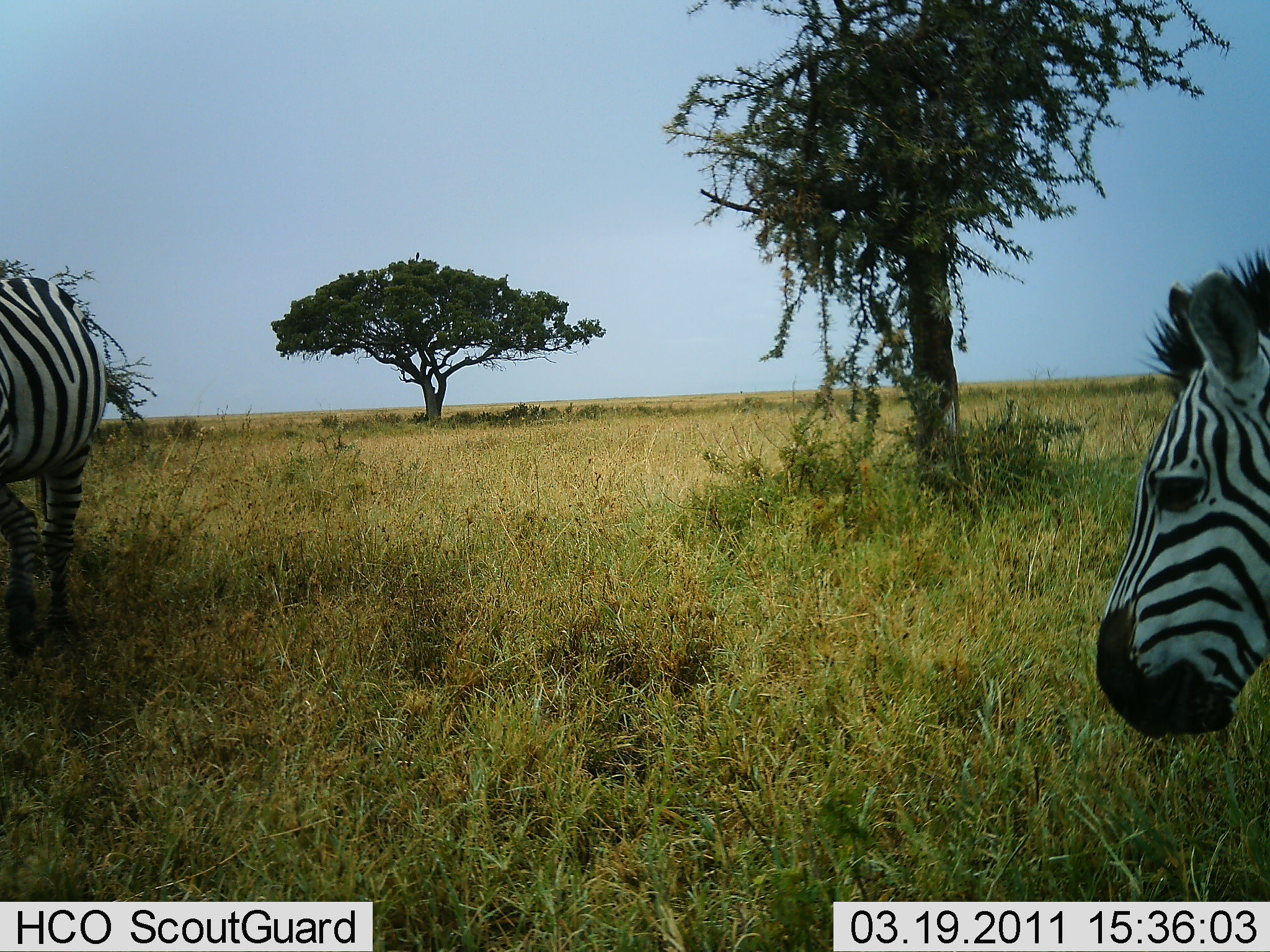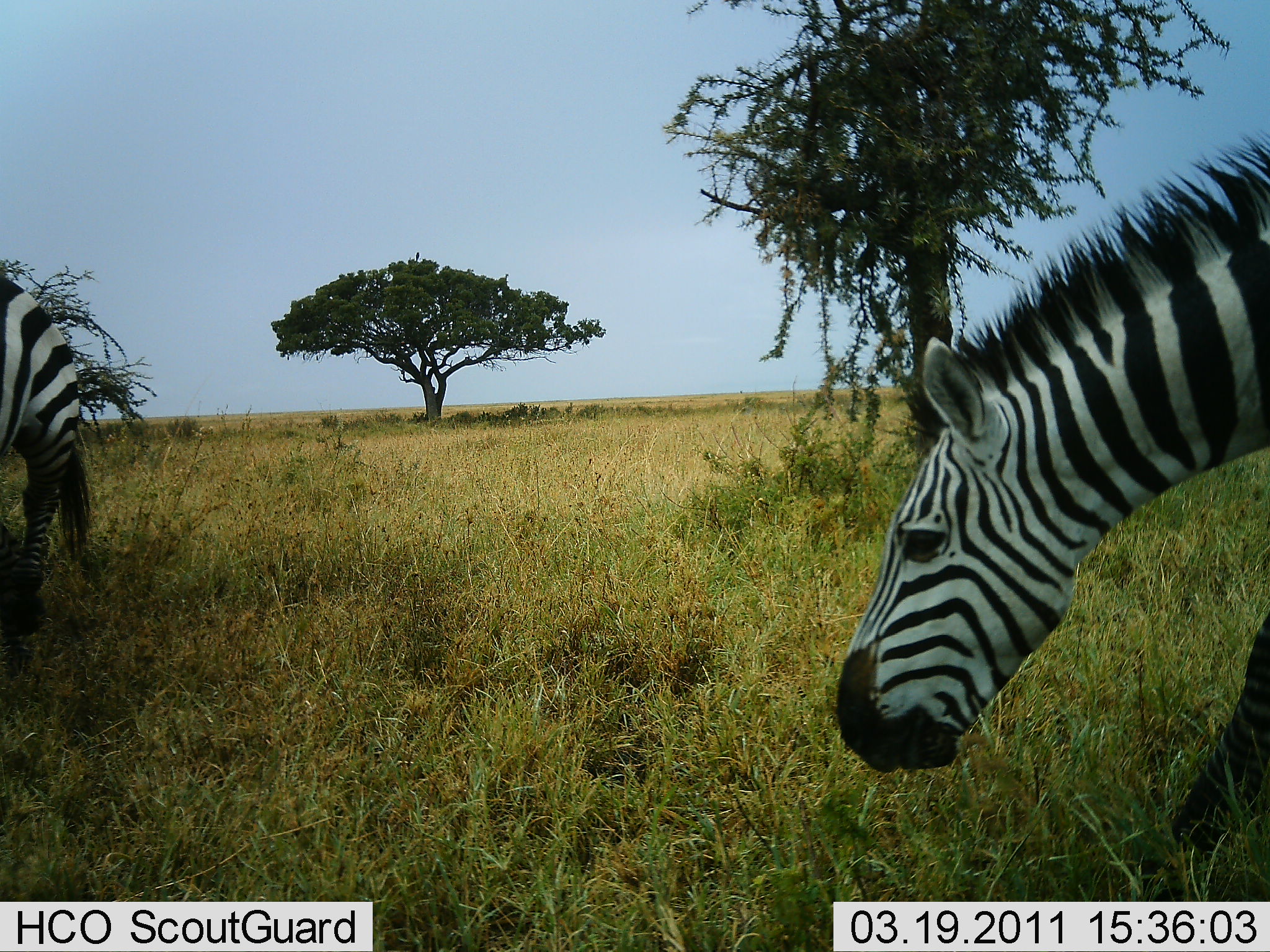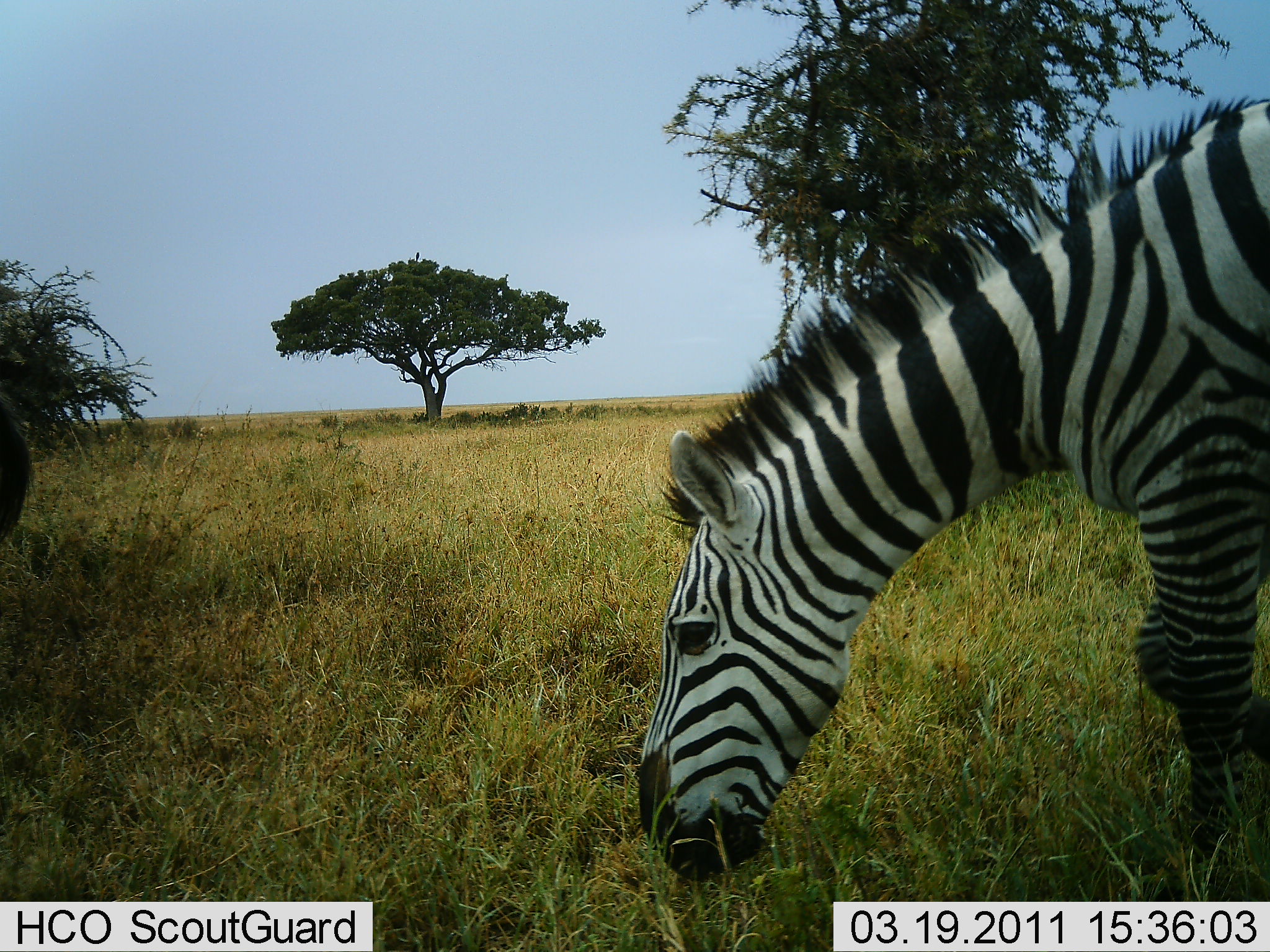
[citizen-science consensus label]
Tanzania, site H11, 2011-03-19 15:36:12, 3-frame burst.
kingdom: Animalia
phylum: Chordata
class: Mammalia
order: Perissodactyla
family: Equidae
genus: Equus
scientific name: Equus quagga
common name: plains zebra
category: zebra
Zebra (plains zebra) (Equus quagga), count 2. Behavior (volunteer vote fractions): standing 0%, resting 0%, moving 91%, interacting 0%. Young present (vote fraction): 0%. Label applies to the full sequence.